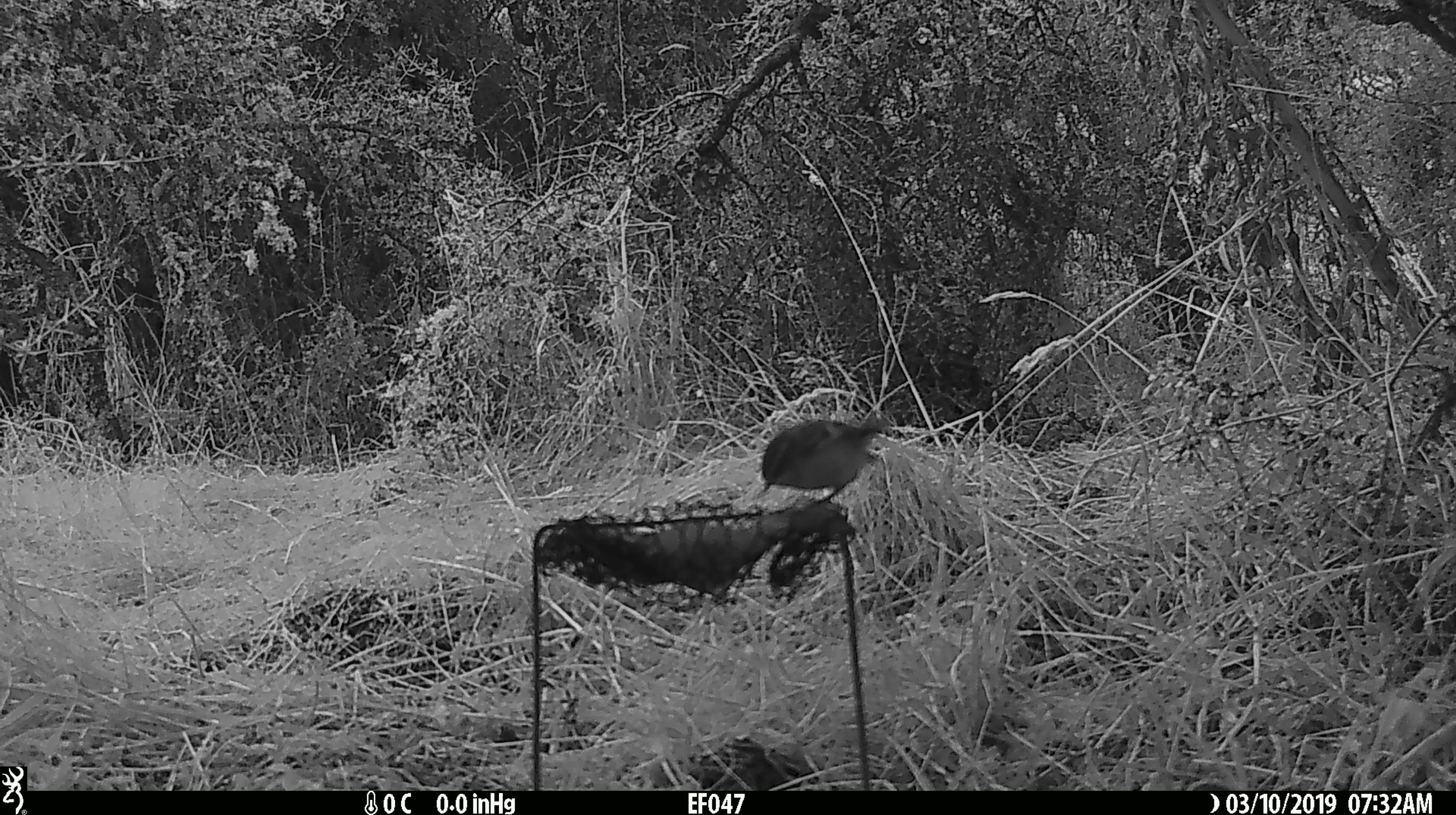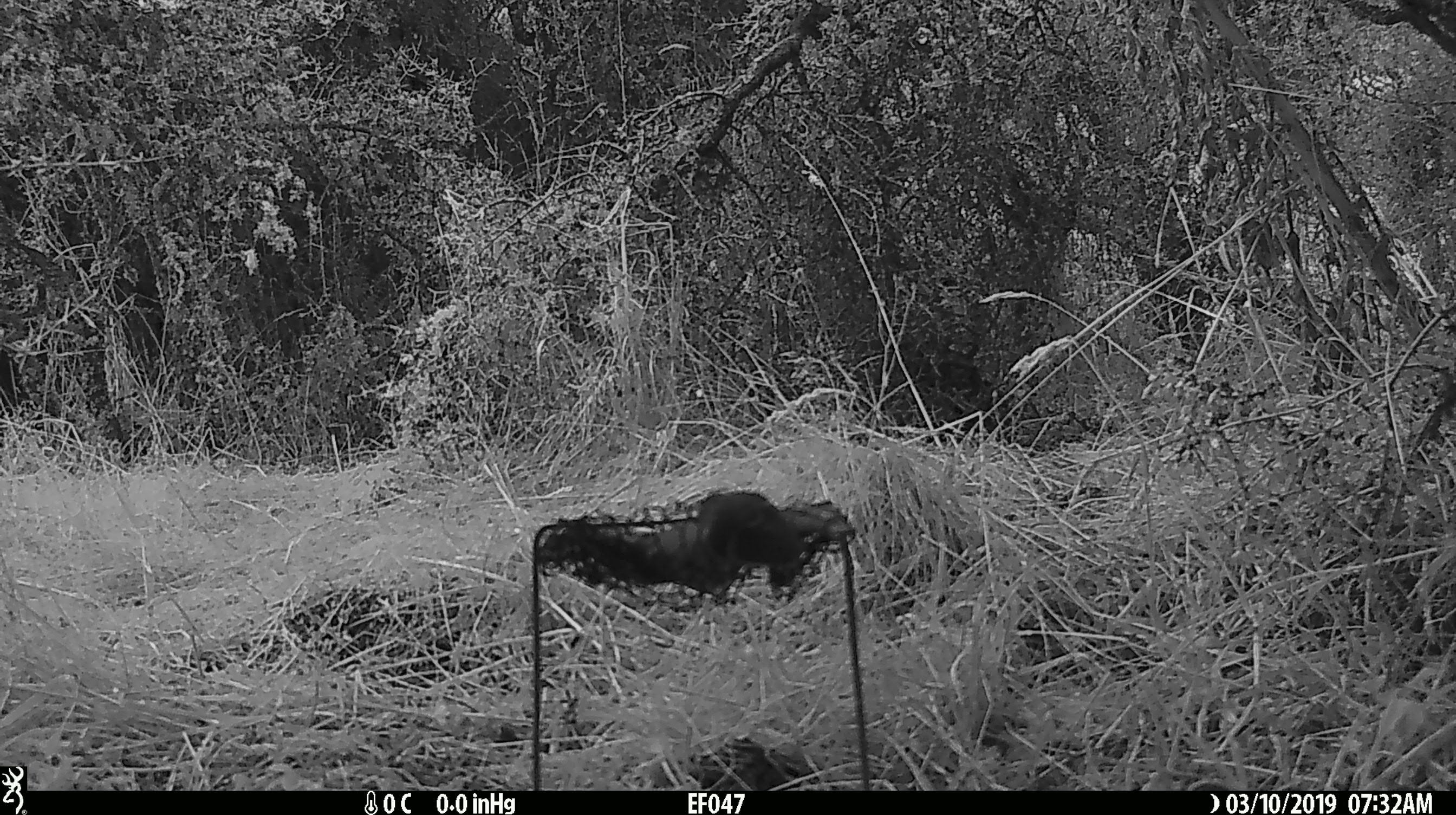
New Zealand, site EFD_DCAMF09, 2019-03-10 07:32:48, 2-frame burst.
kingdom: Animalia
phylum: Chordata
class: Aves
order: Passeriformes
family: Acanthisittidae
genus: Acanthisitta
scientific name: Acanthisitta chloris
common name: rifleman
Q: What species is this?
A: Rifleman (Acanthisitta chloris).